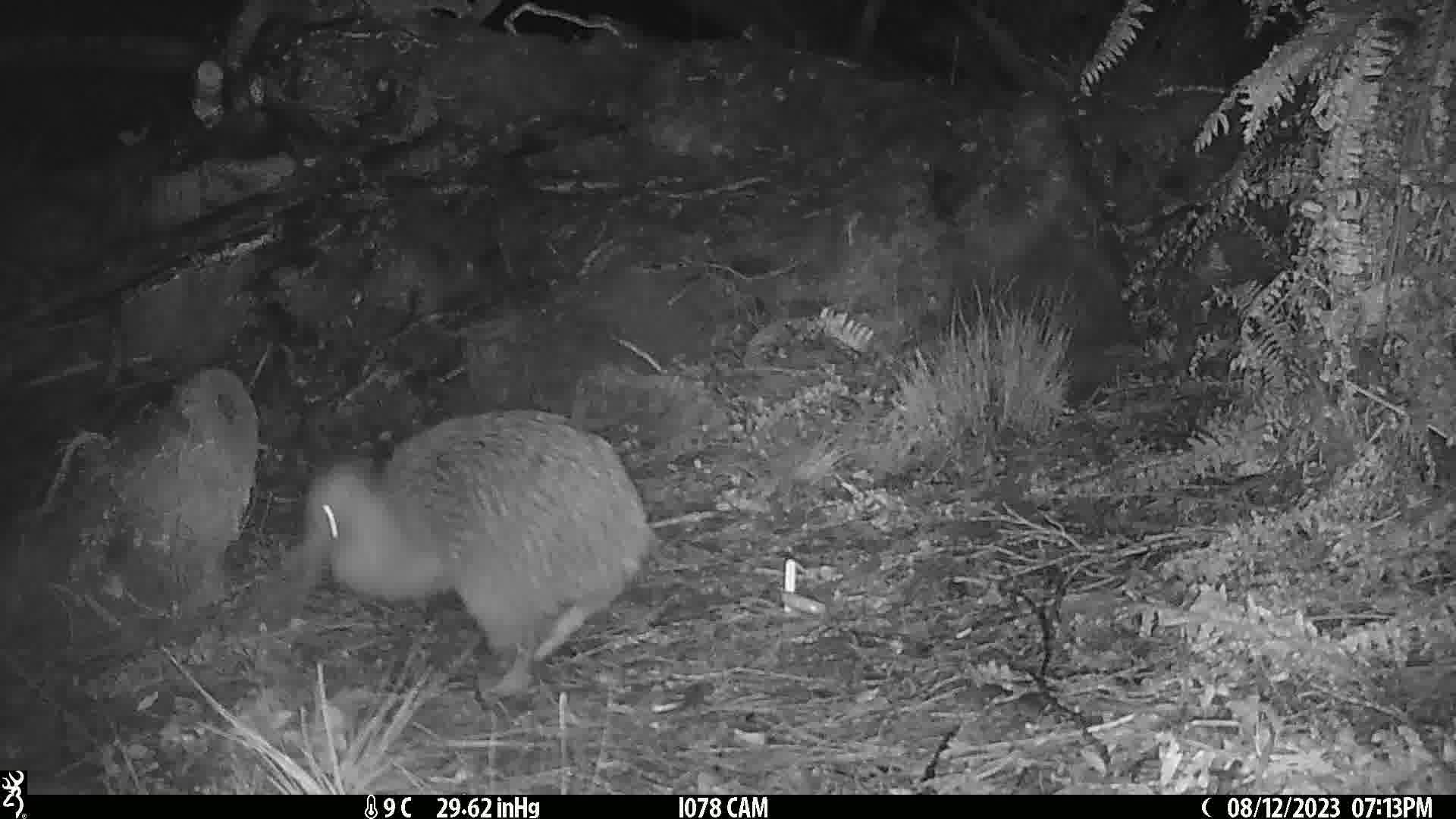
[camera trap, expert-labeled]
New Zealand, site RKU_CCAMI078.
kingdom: Animalia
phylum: Chordata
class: Aves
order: Apterygiformes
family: Apterygidae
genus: Apteryx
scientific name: Apteryx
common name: kiwi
Kiwi (Apteryx).